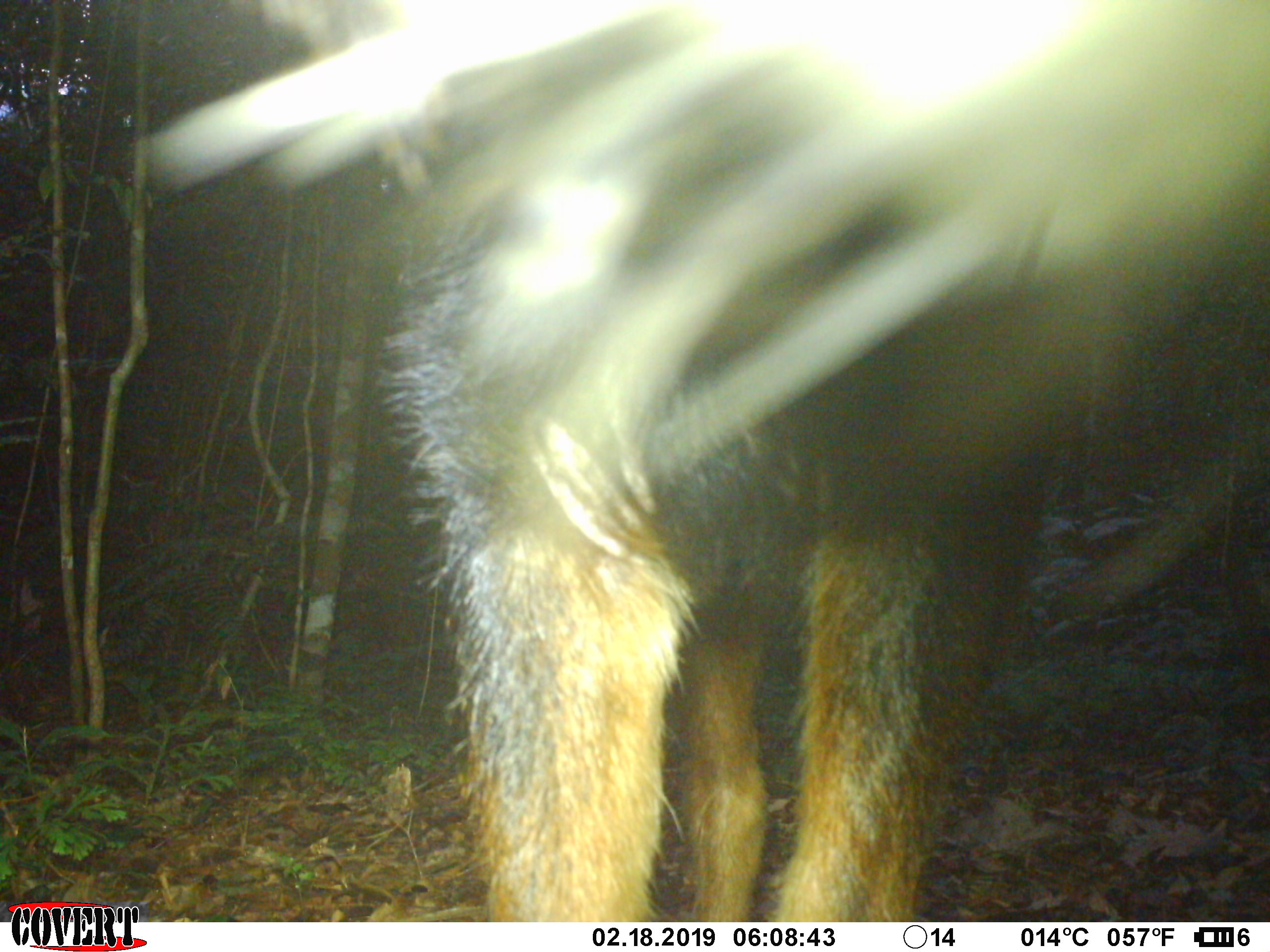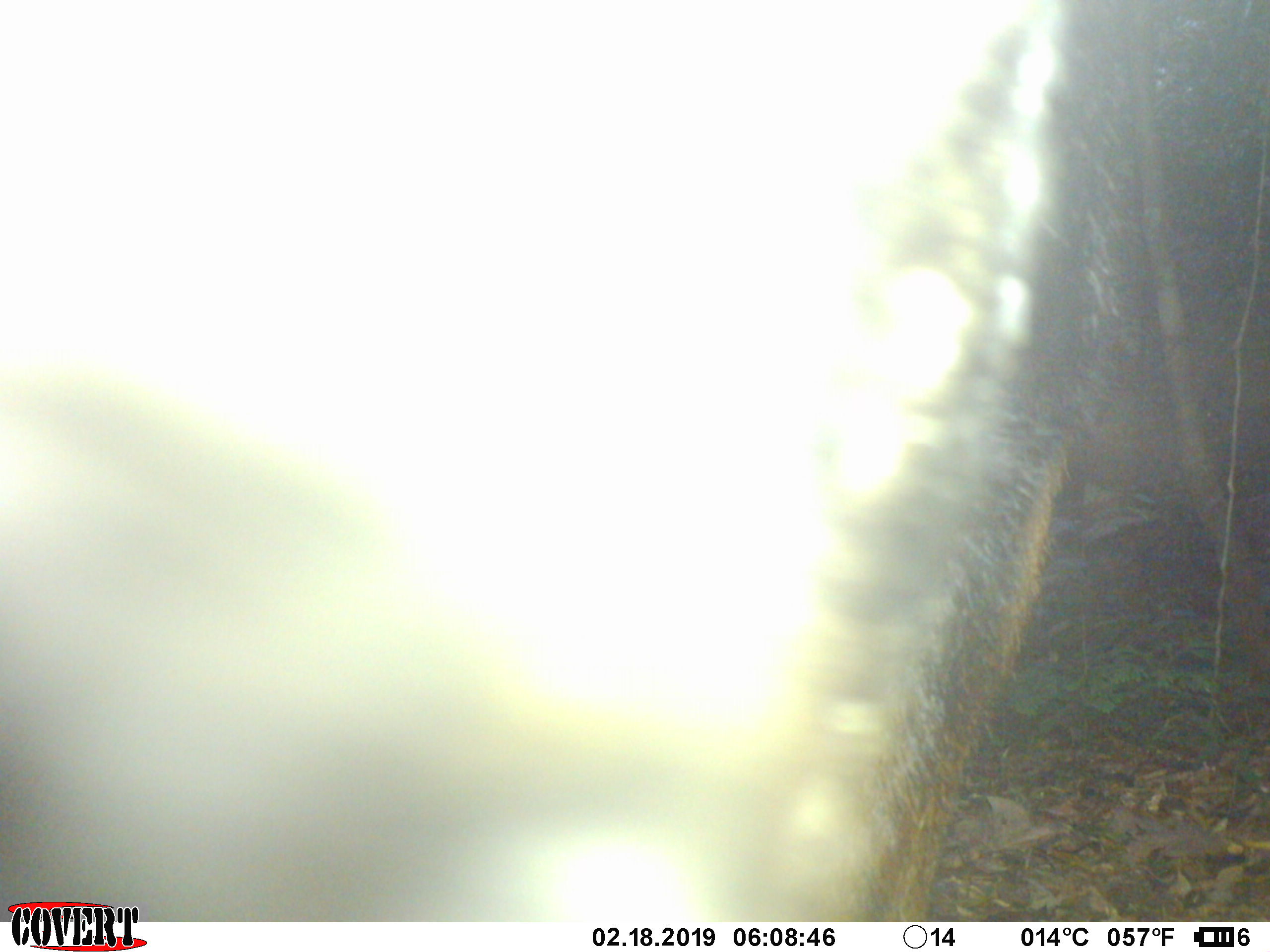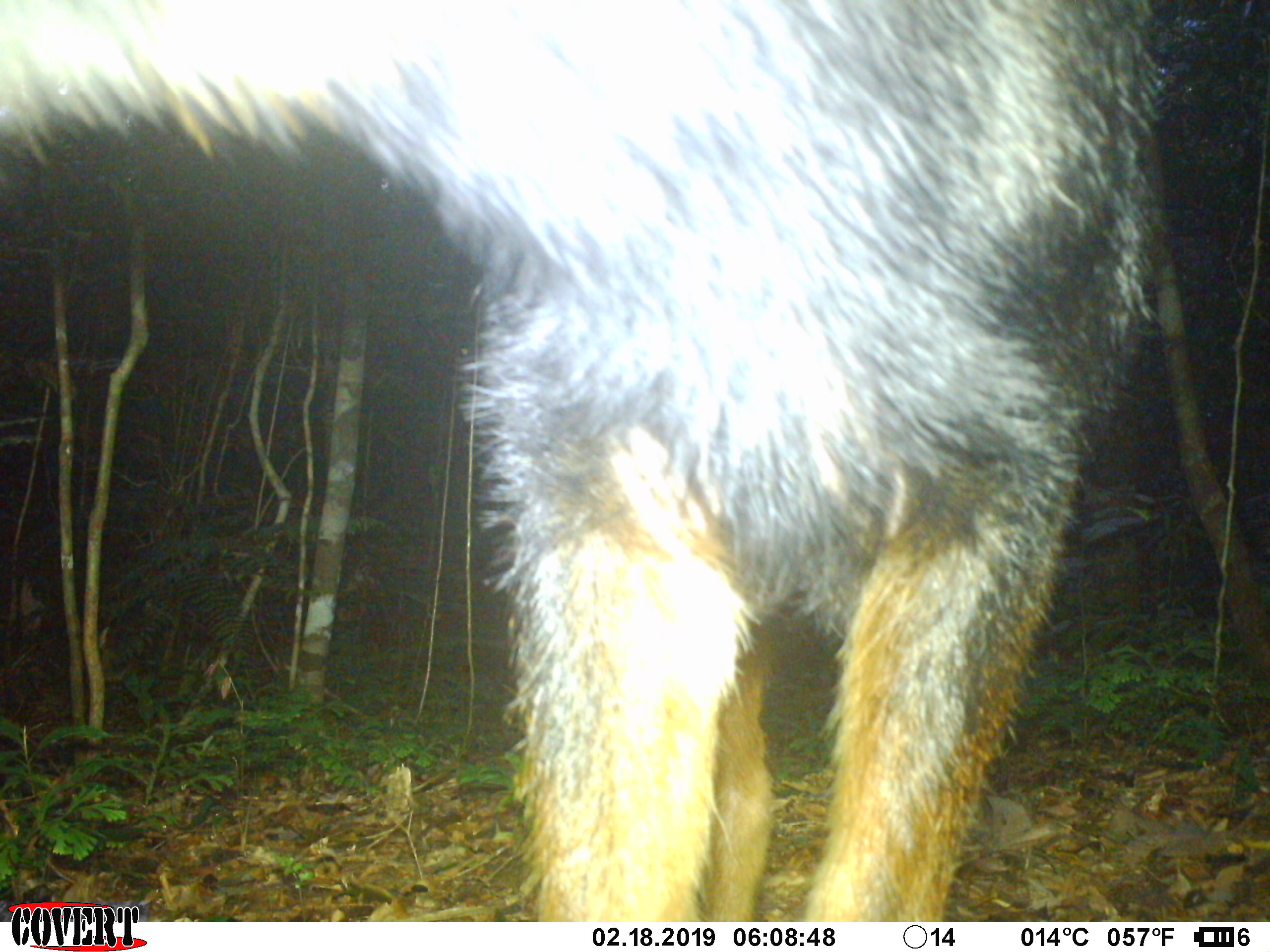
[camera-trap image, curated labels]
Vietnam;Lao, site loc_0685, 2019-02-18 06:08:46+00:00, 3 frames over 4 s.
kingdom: Animalia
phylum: Chordata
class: Mammalia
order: Artiodactyla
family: Bovidae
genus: Capricornis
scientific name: Capricornis sumatraensis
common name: chinese serow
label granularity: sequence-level